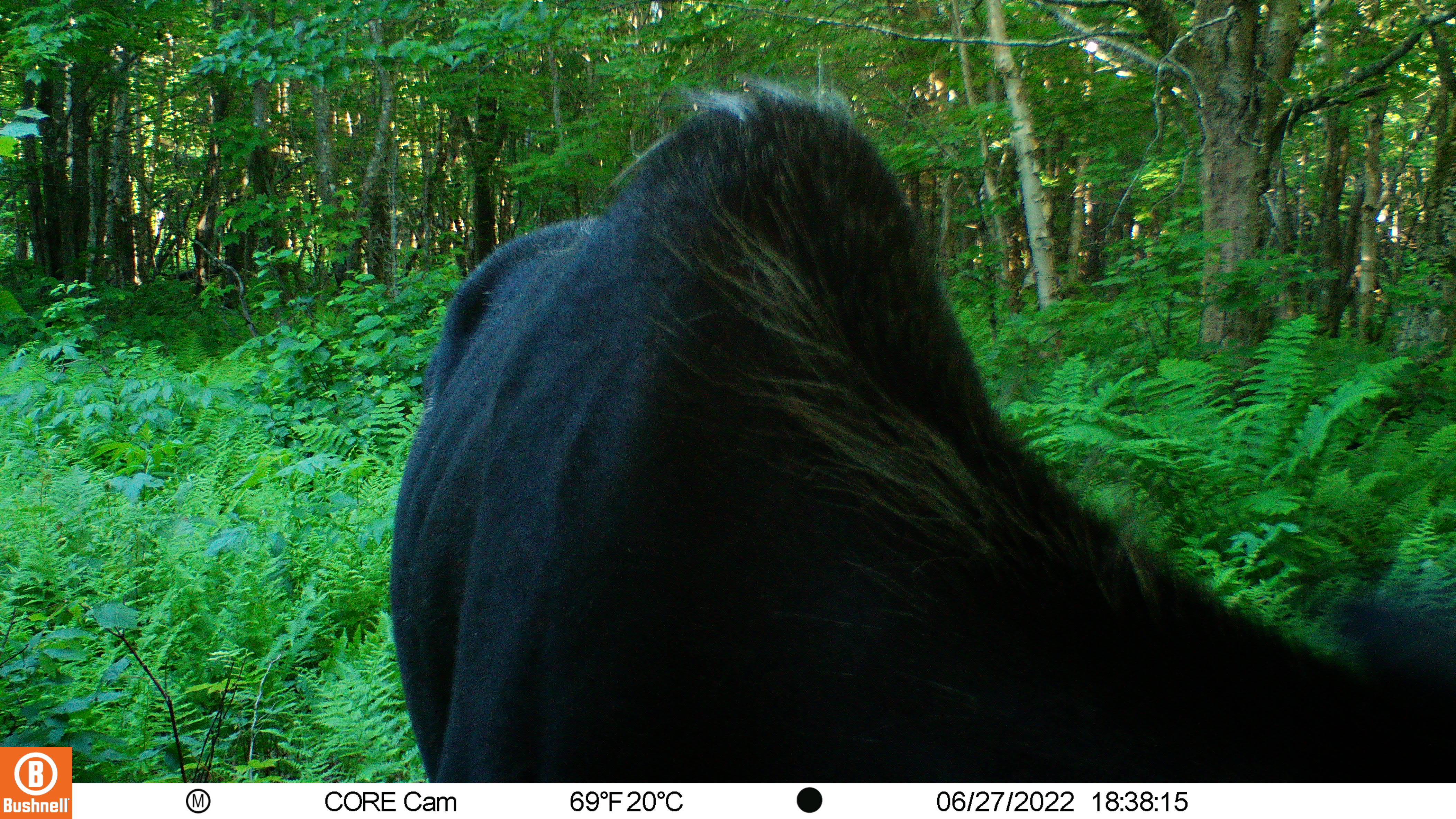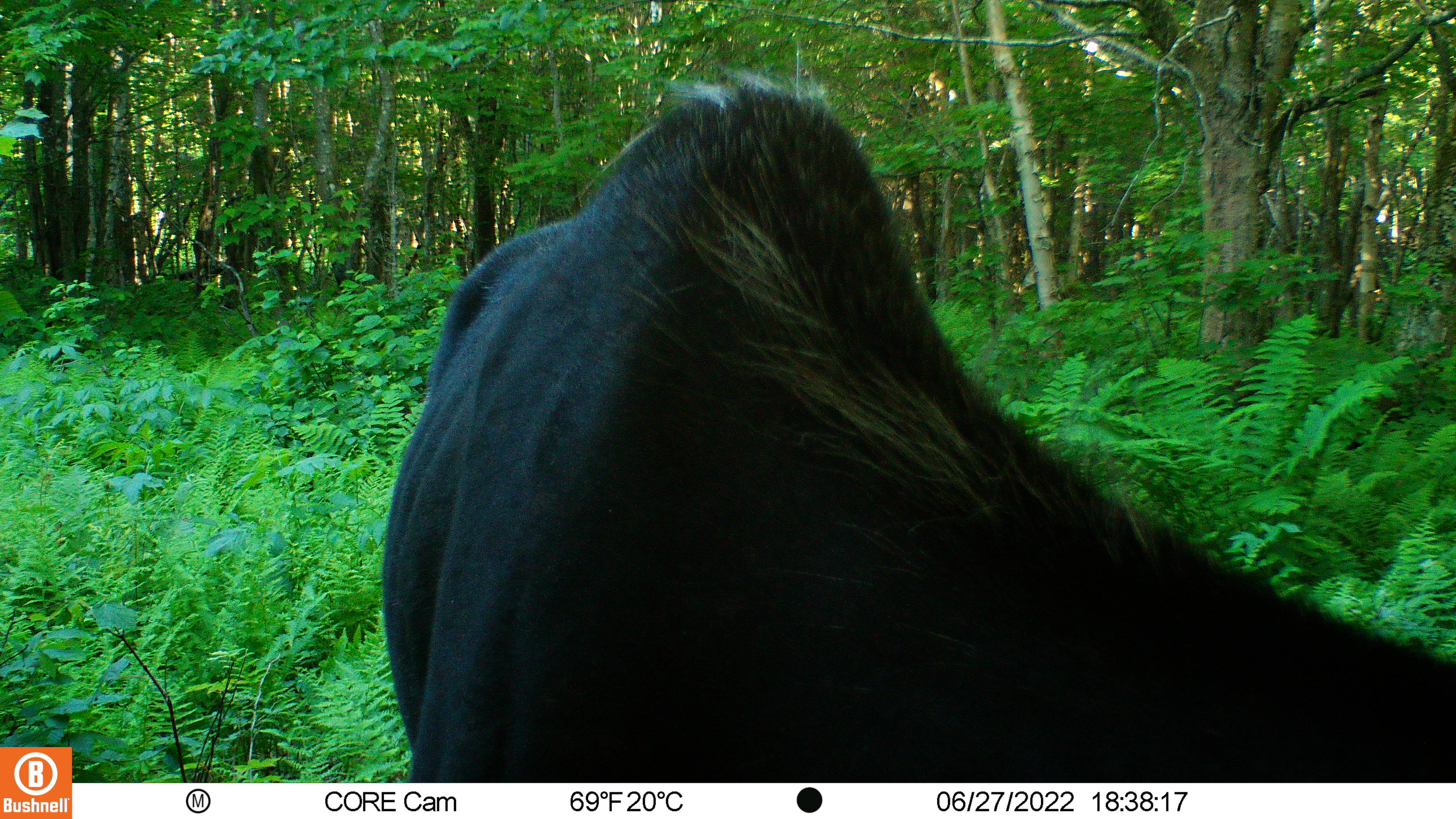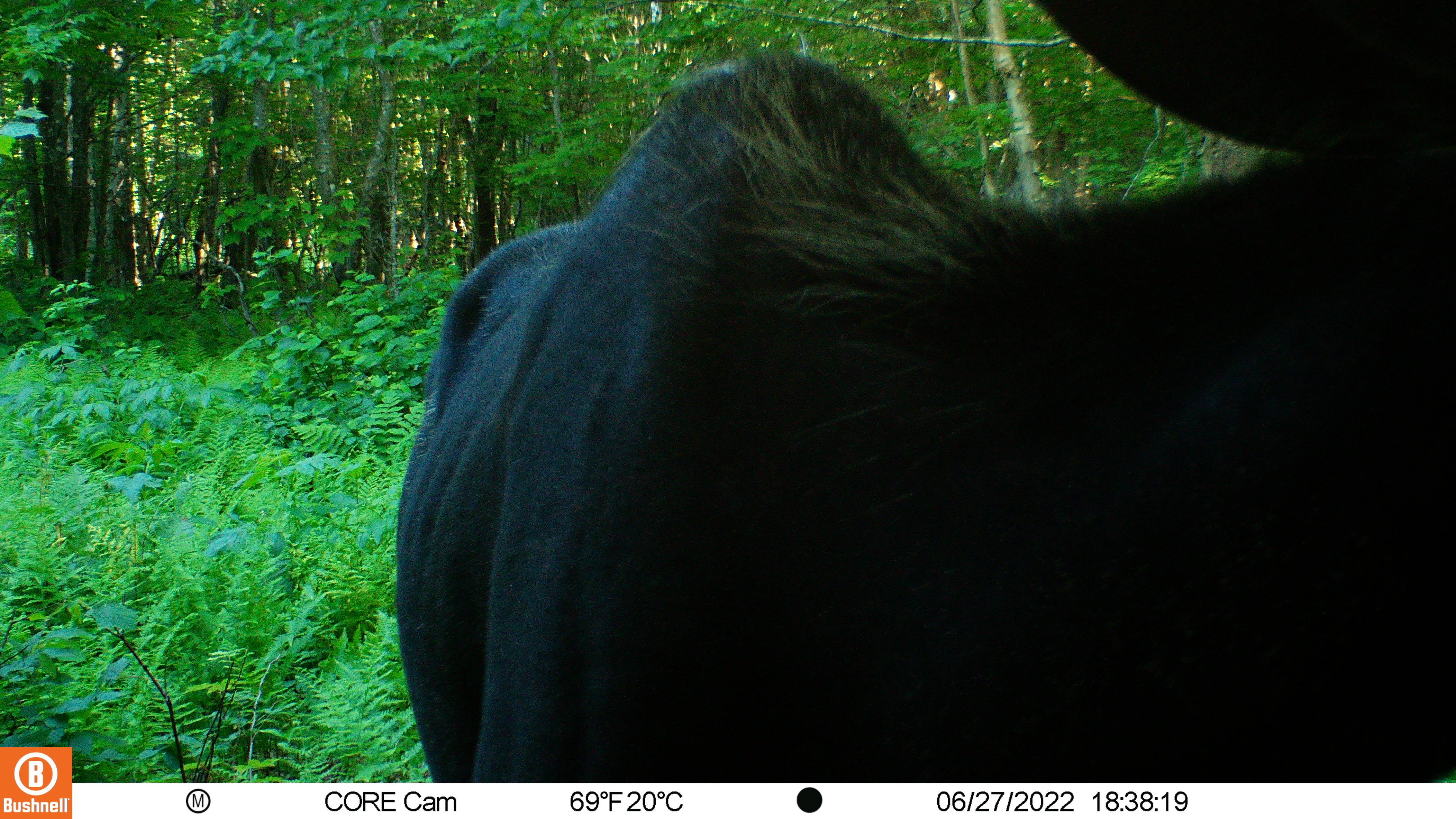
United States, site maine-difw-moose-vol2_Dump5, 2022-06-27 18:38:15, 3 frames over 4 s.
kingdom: Animalia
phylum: Chordata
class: Mammalia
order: Artiodactyla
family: Cervidae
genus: Alces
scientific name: Alces alces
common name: moose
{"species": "moose (Alces alces)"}